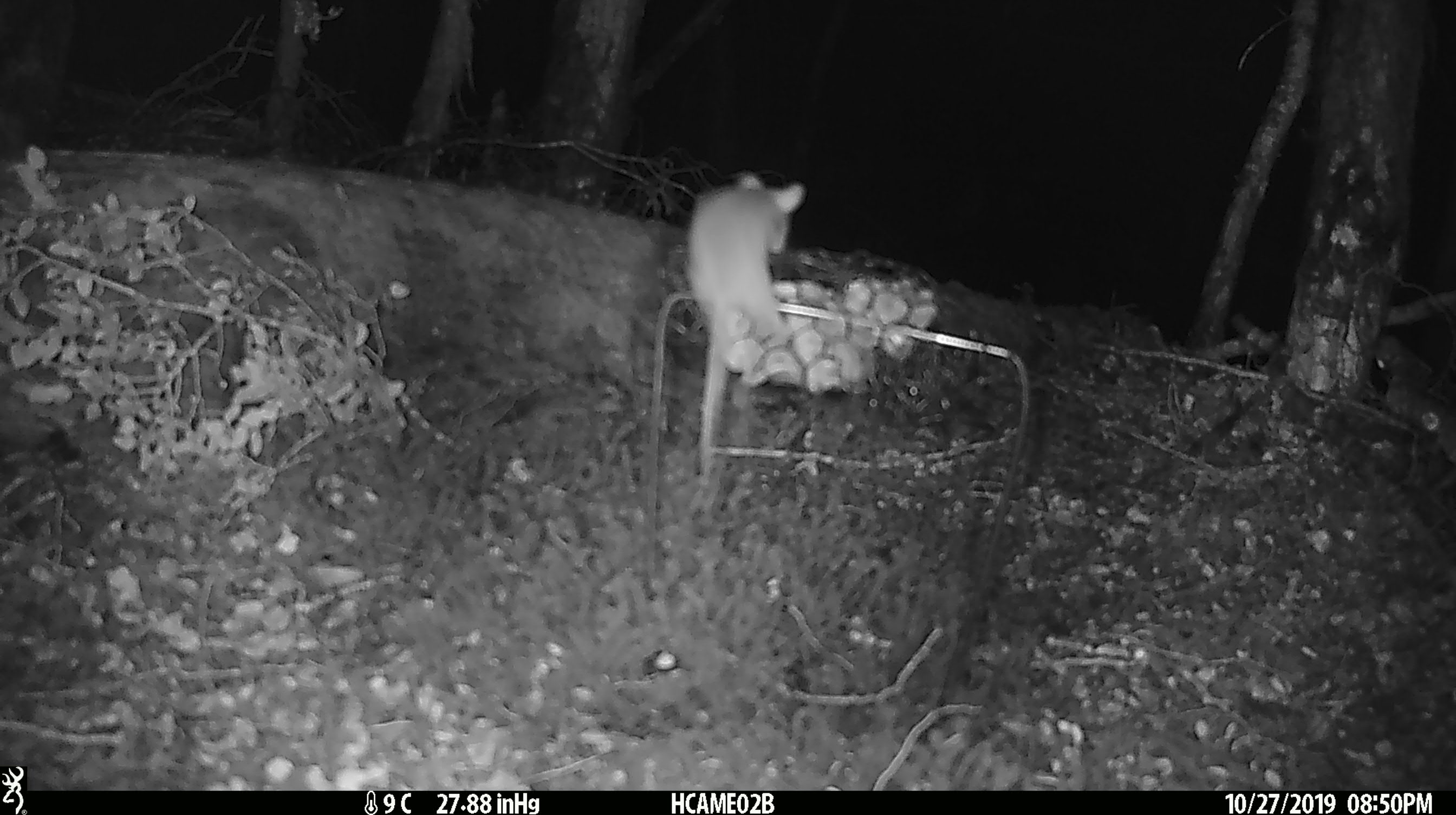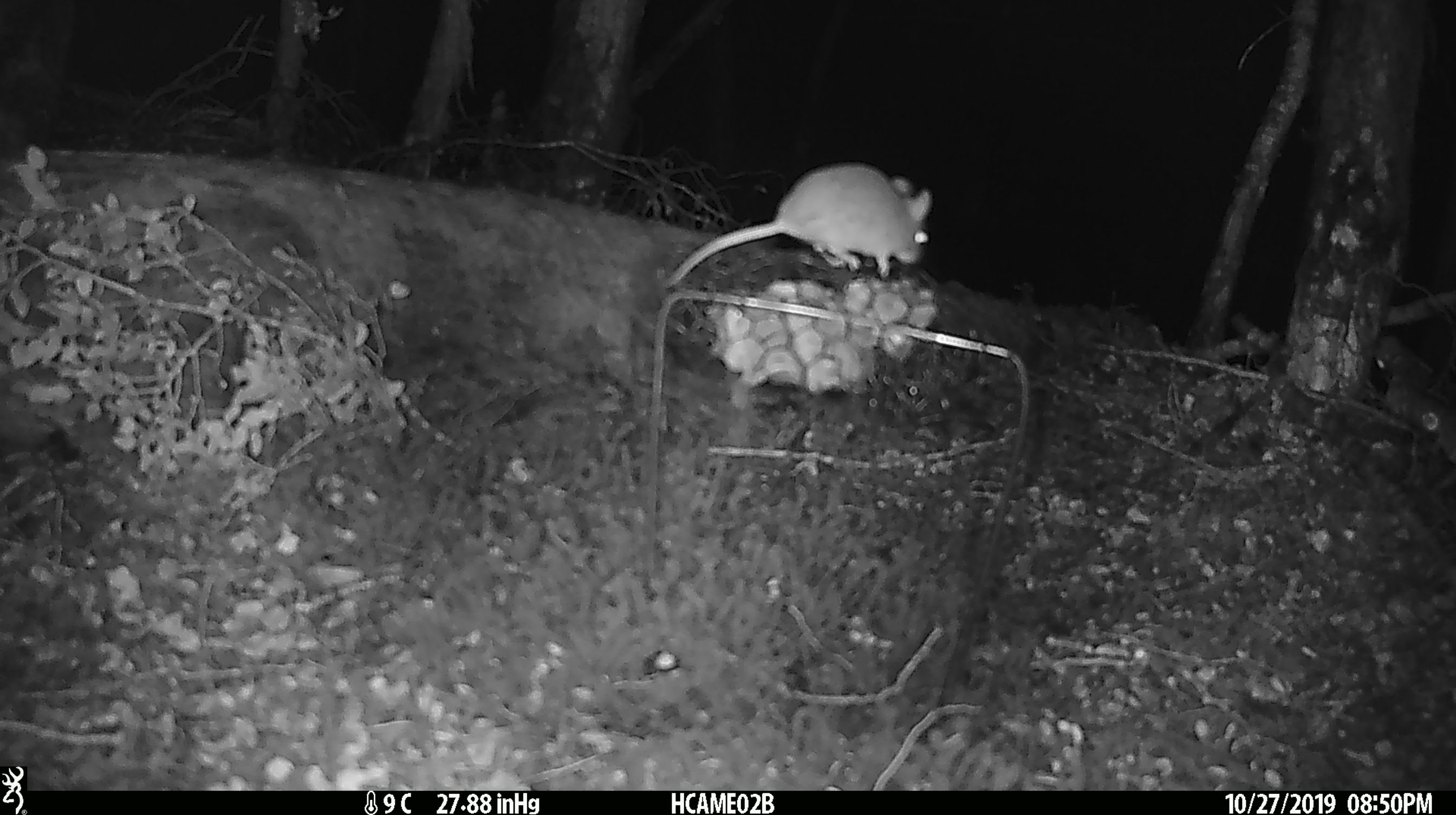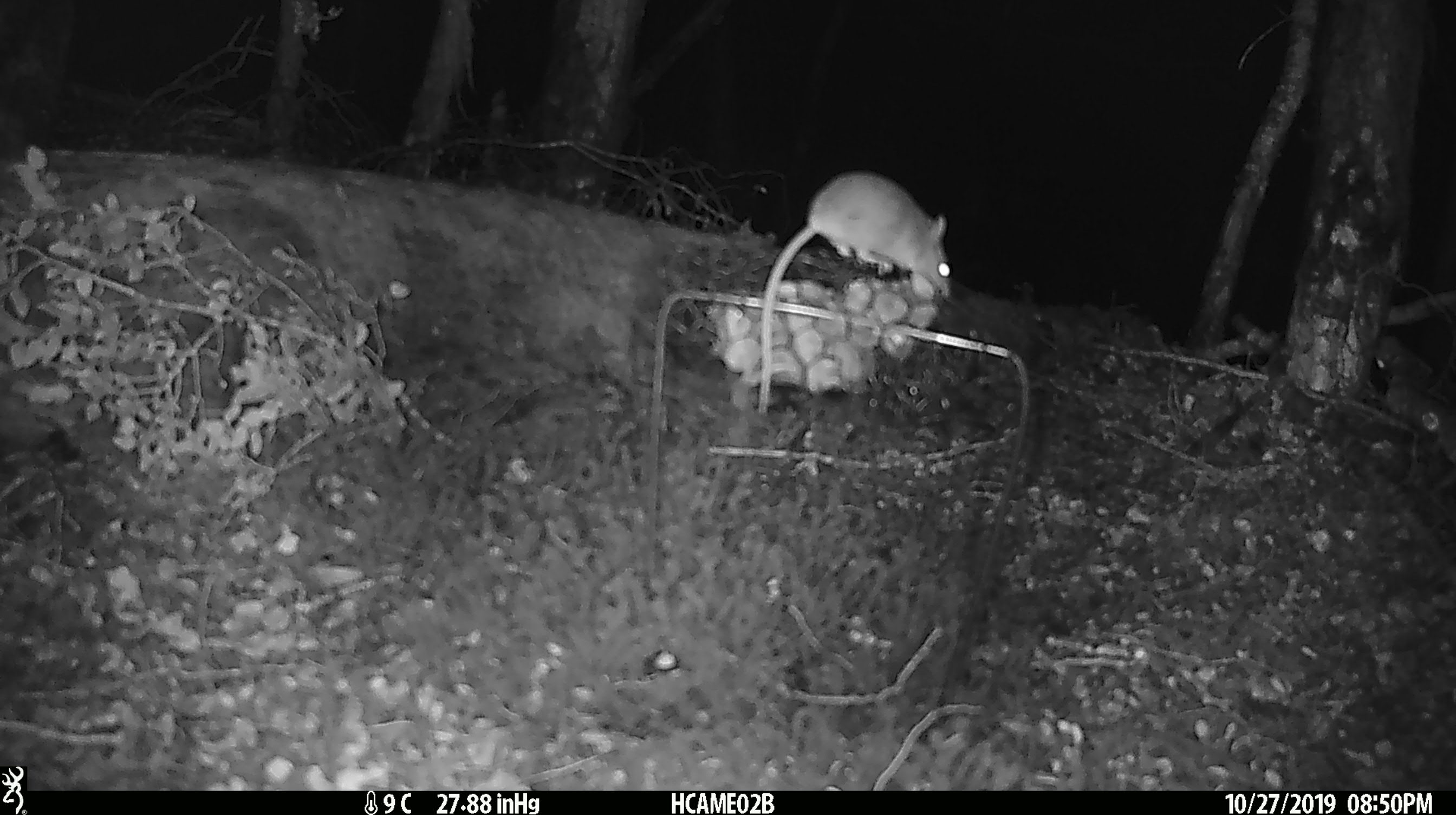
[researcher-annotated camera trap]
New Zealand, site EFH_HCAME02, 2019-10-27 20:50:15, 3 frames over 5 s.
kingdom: Animalia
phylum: Chordata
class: Mammalia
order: Rodentia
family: Muridae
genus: Mus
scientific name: Mus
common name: mouse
Mouse (Mus).